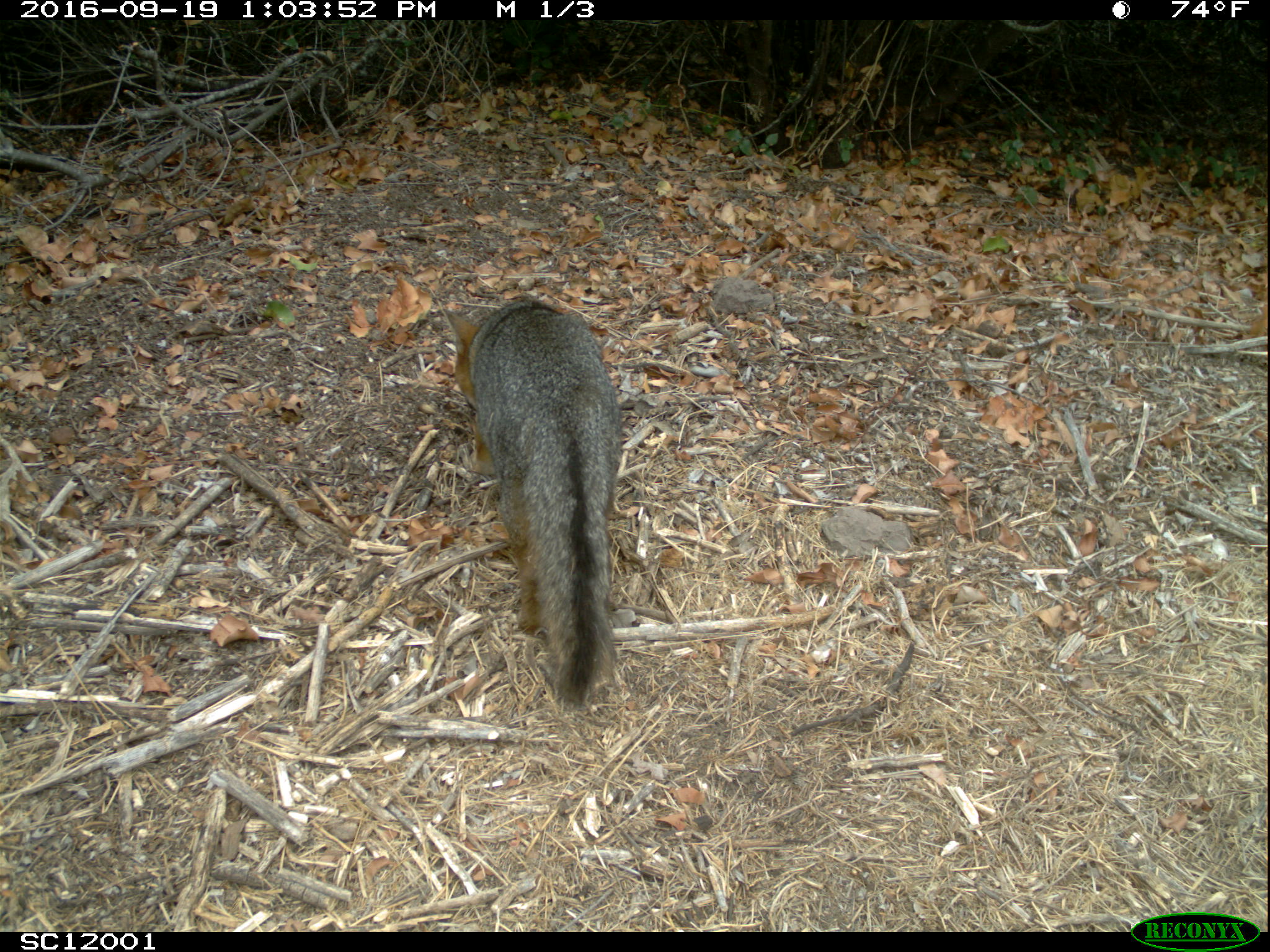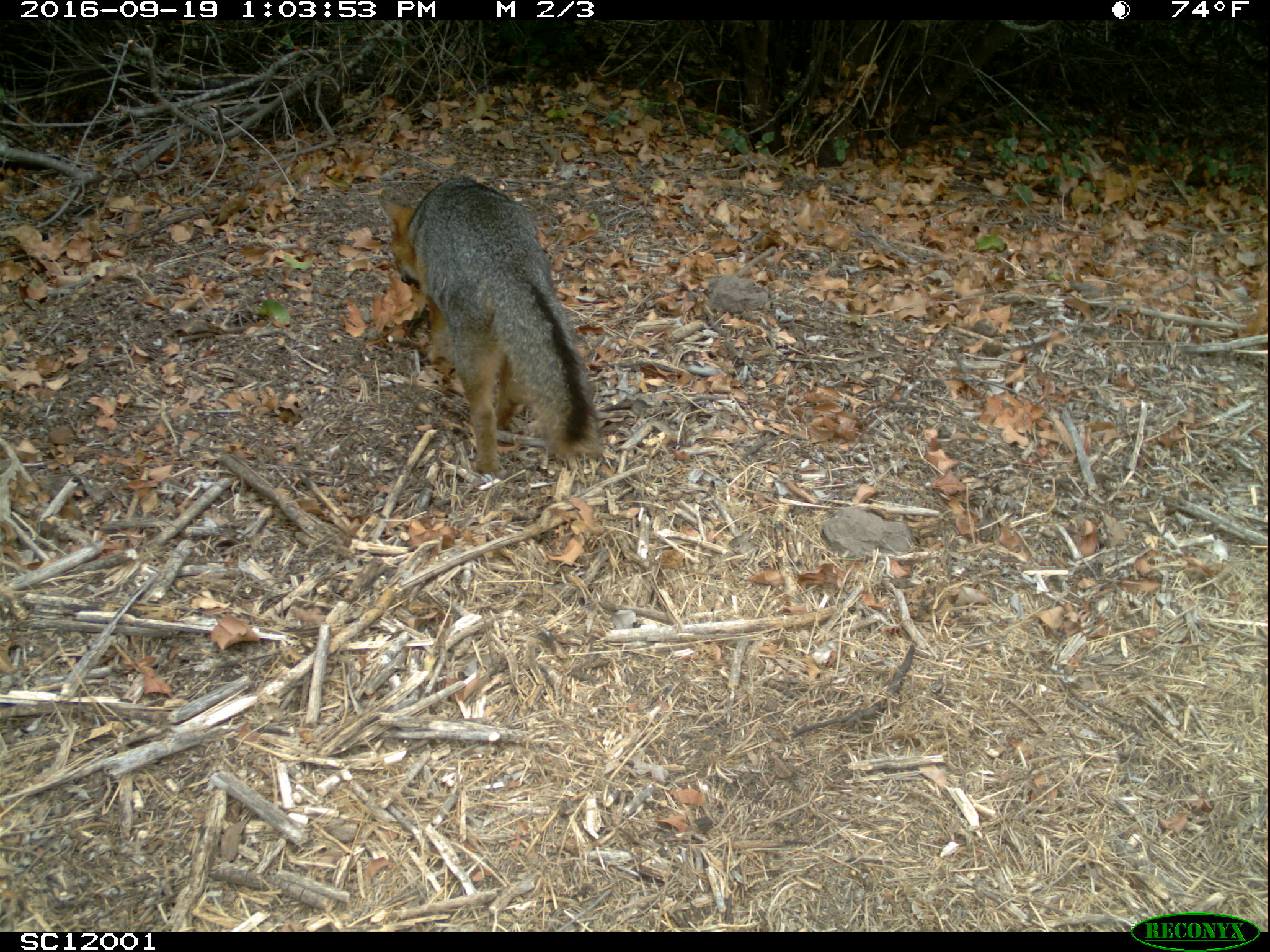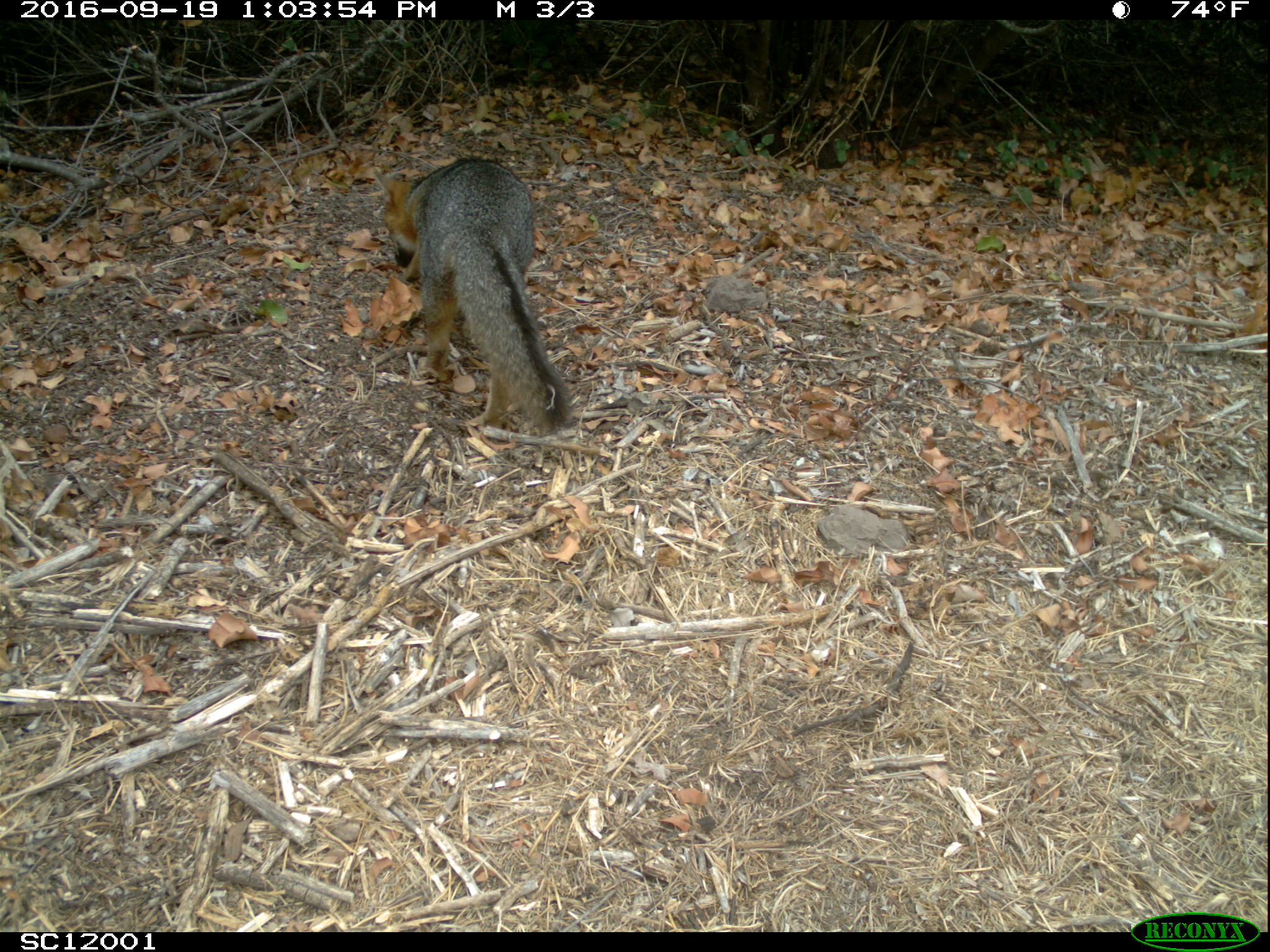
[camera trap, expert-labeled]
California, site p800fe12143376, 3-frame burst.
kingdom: Animalia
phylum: Chordata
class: Mammalia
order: Carnivora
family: Canidae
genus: Urocyon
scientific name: Urocyon littoralis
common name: island fox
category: fox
Fox (island fox) (Urocyon littoralis).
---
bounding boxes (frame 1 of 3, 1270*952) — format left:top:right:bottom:
fox: 440:294:621:709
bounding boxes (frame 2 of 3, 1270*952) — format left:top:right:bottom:
fox: 376:174:603:473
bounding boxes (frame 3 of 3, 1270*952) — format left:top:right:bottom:
fox: 371:157:569:430